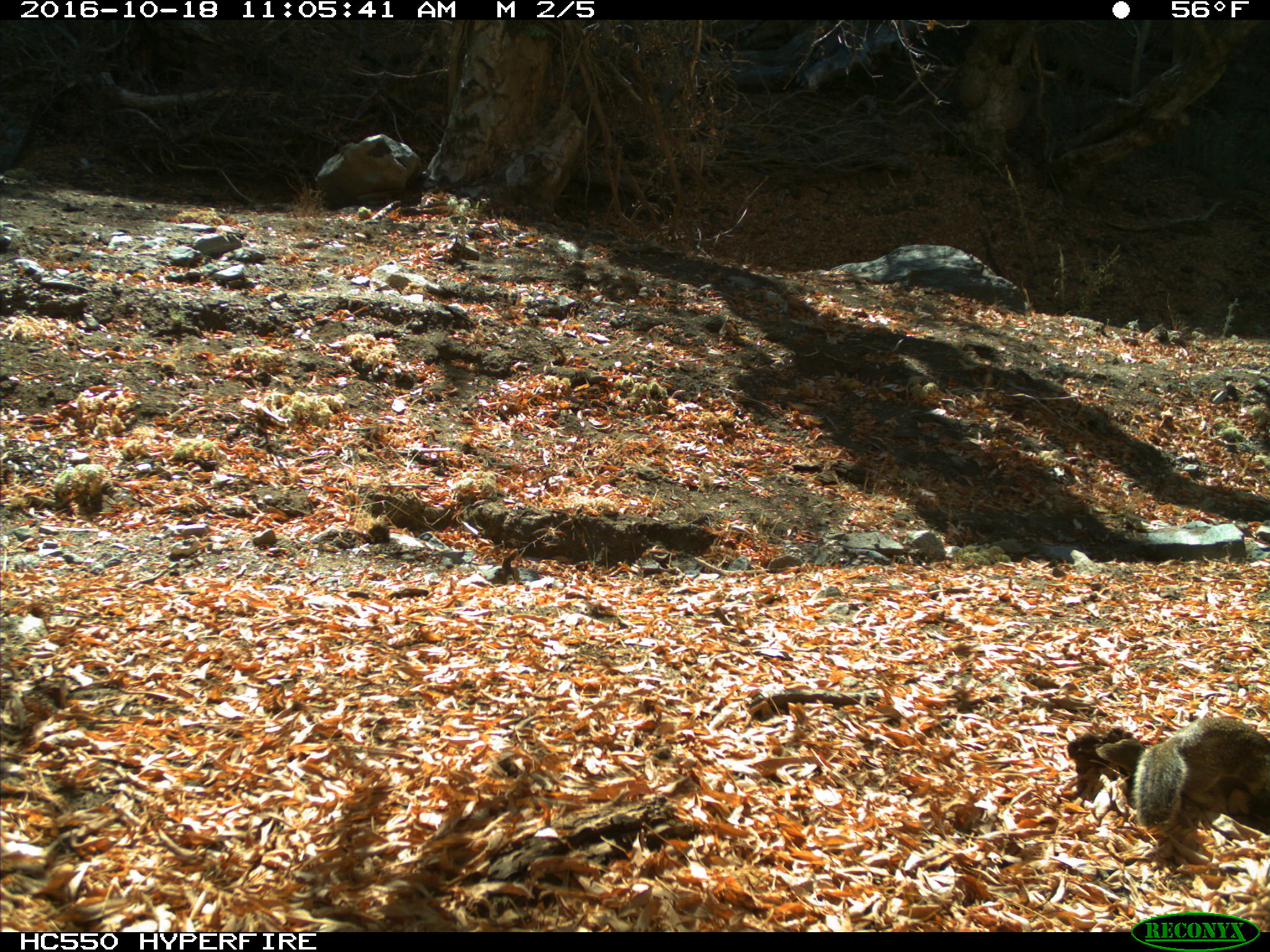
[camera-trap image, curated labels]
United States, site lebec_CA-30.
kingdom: Animalia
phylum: Chordata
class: Mammalia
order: Rodentia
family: Sciuridae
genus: Otospermophilus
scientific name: Otospermophilus beecheyi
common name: california ground squirrel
Otospermophilus beecheyi (california ground squirrel).